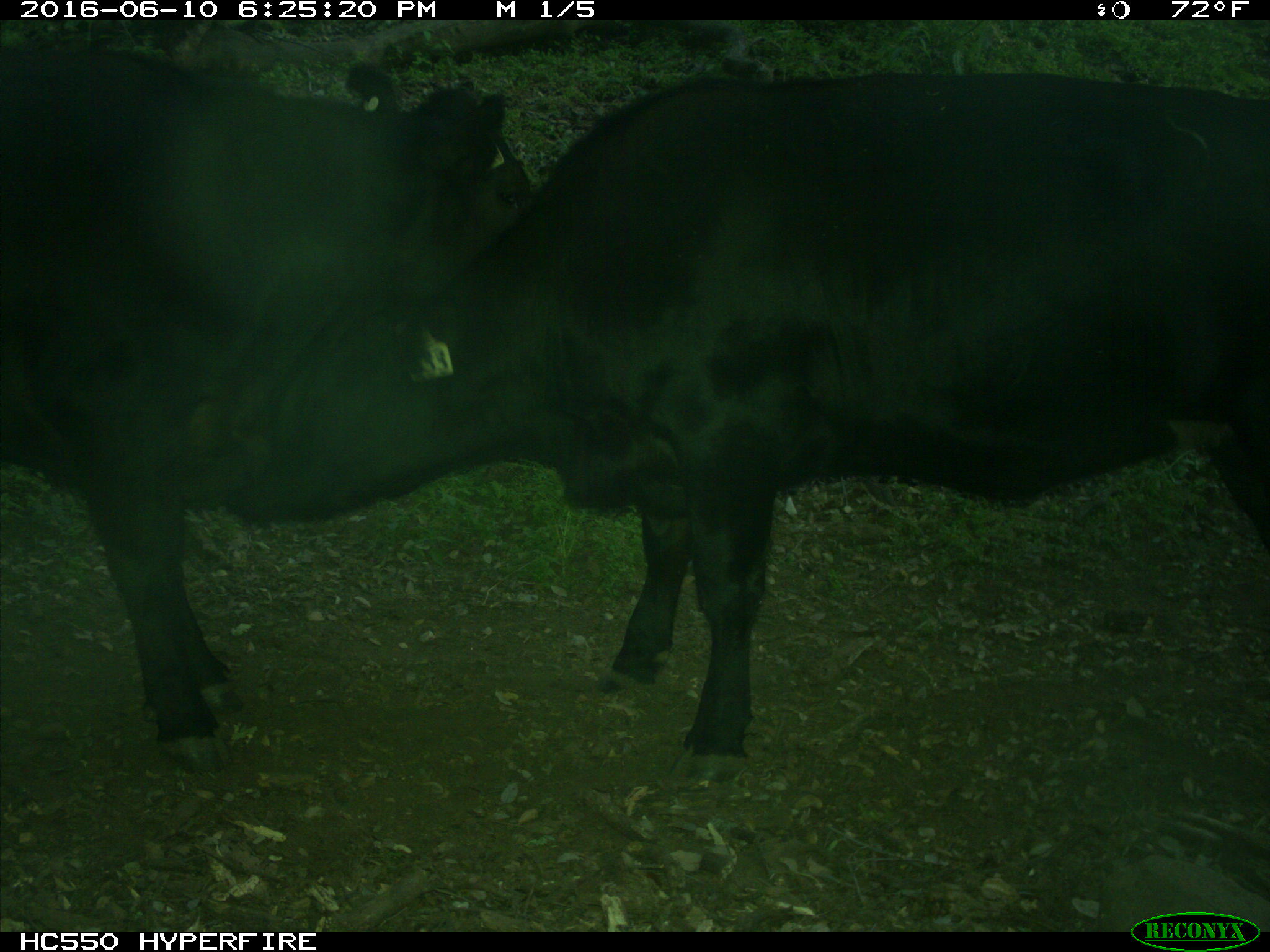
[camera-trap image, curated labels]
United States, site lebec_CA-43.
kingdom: Animalia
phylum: Chordata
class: Mammalia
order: Artiodactyla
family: Bovidae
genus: Bos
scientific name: Bos taurus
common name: domestic cow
Bos taurus (domestic cow).